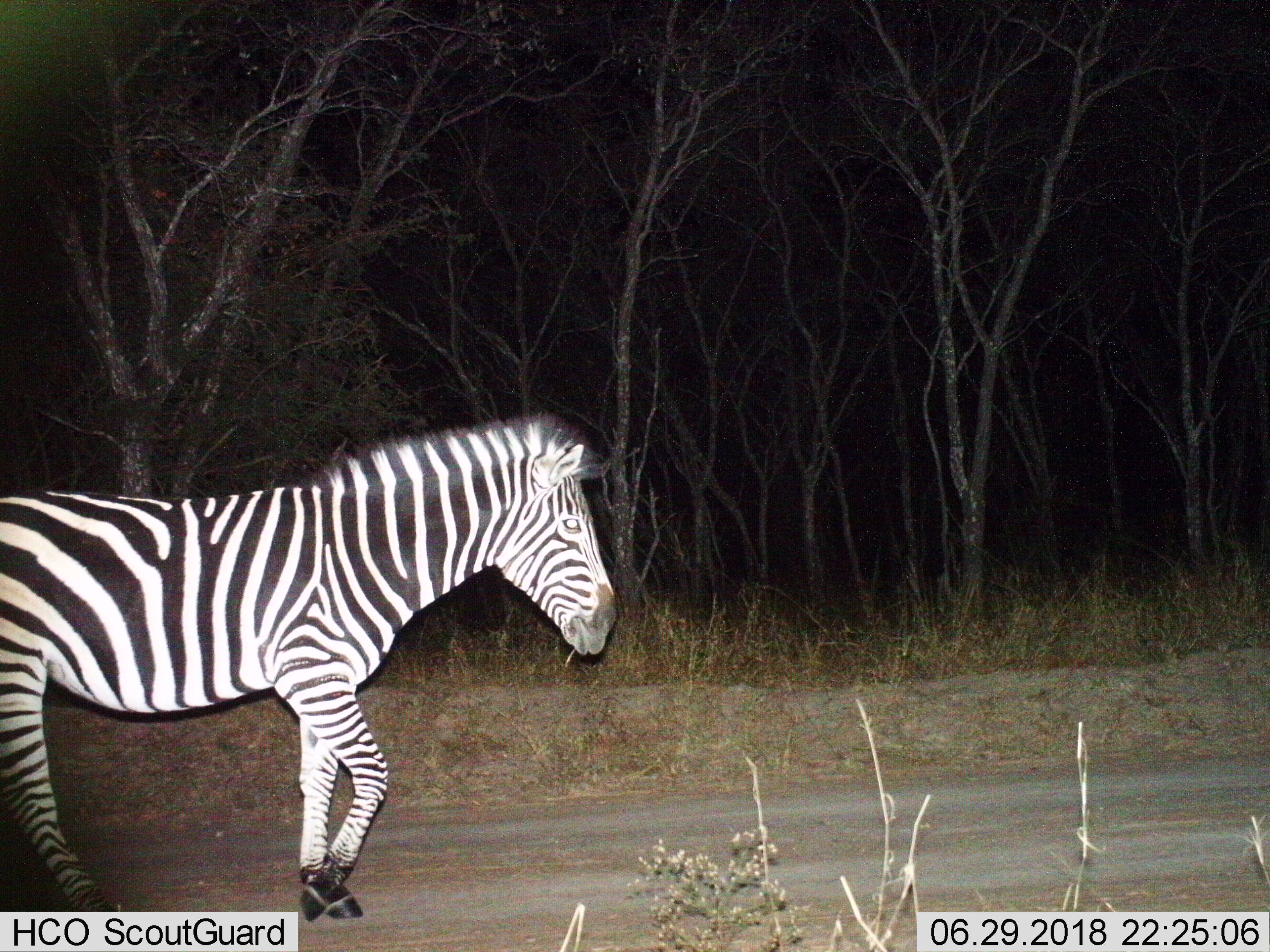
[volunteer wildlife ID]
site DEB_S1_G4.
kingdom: Animalia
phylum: Chordata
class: Mammalia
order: Perissodactyla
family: Equidae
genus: Equus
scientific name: Equus quagga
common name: plains zebra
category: zebraplains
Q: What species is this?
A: Zebraplains (plains zebra) (Equus quagga).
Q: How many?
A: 1.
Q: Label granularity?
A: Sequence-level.